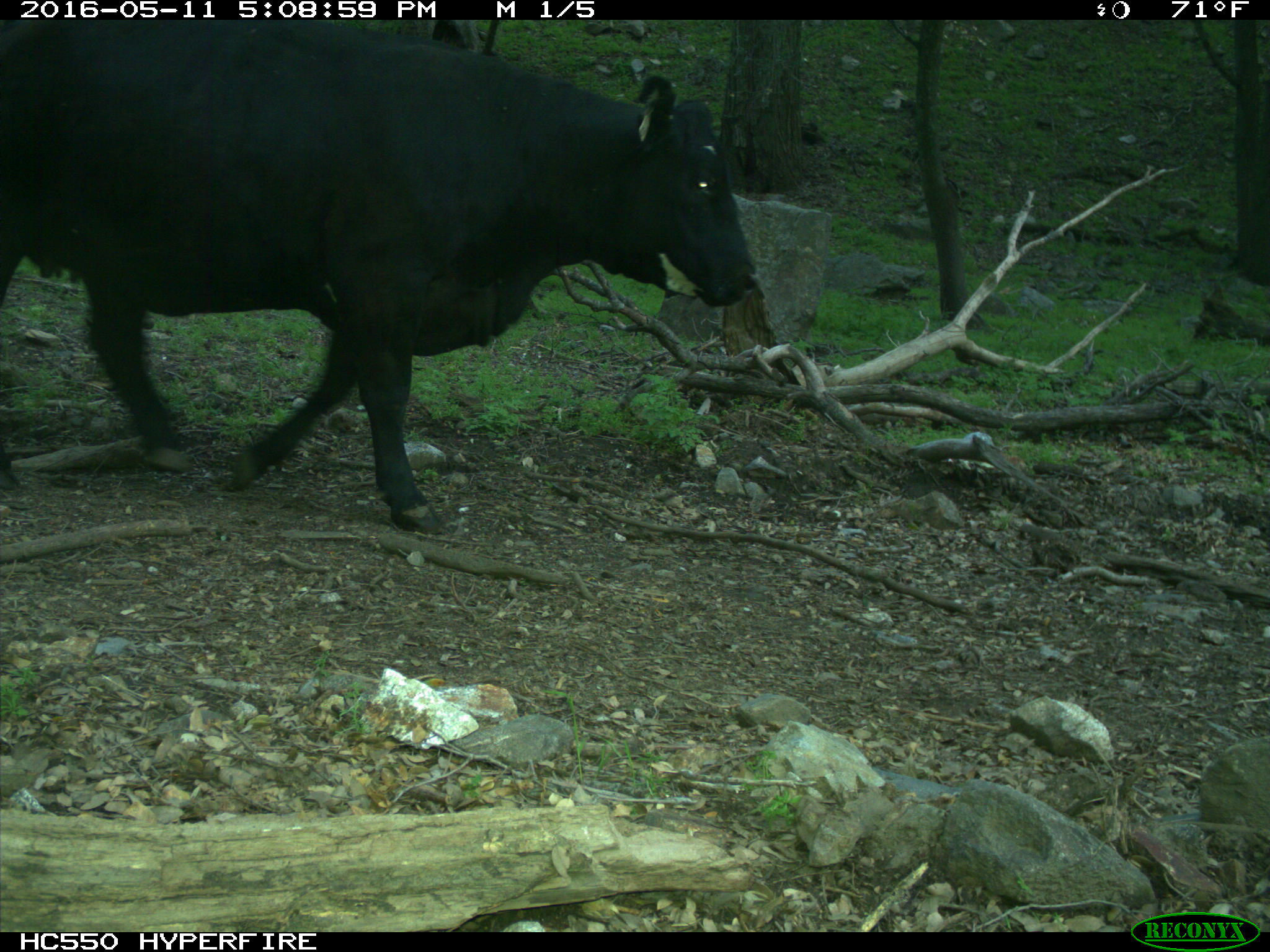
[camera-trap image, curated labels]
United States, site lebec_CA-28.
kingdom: Animalia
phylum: Chordata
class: Mammalia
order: Artiodactyla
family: Bovidae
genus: Bos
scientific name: Bos taurus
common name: domestic cow